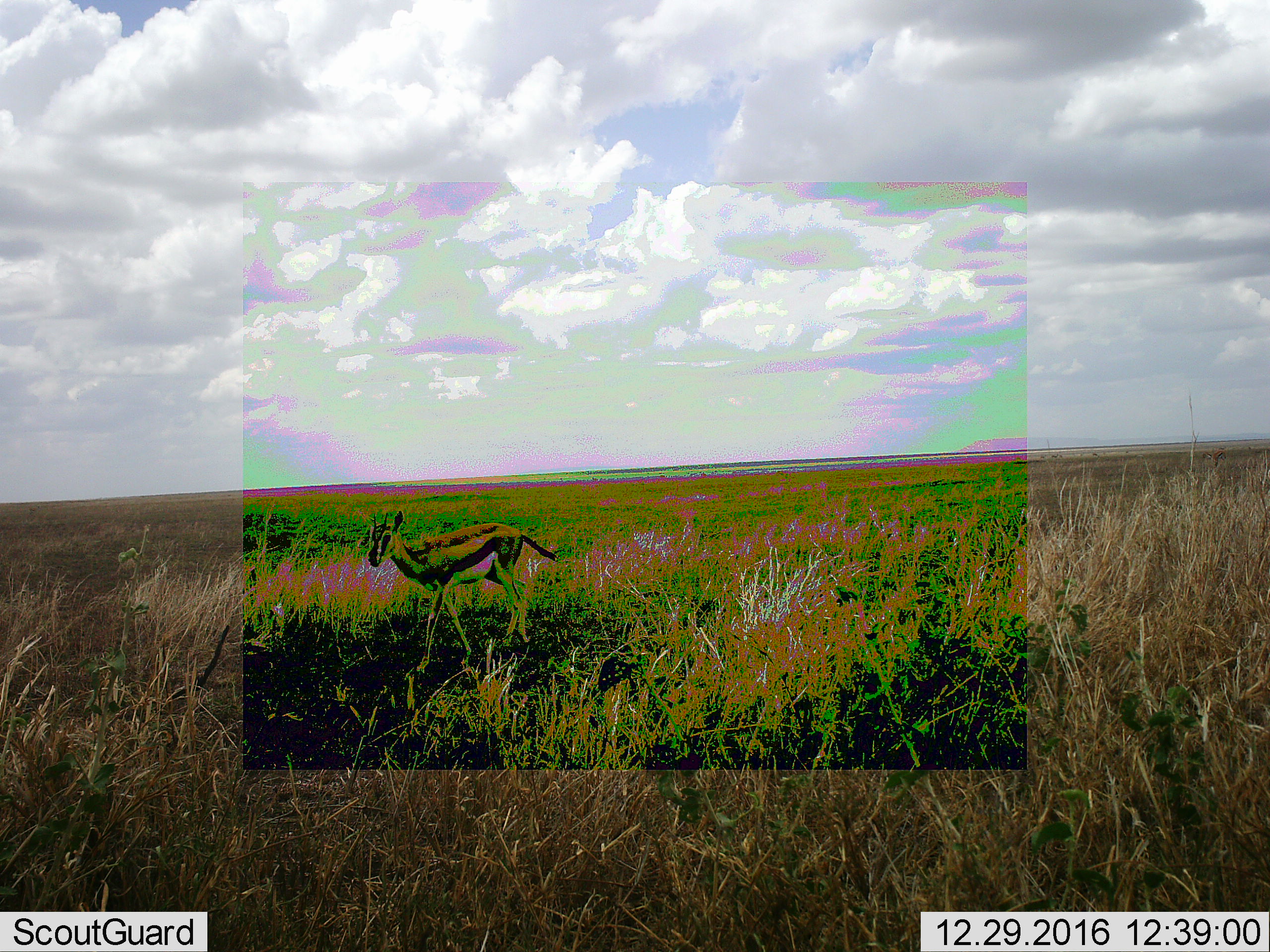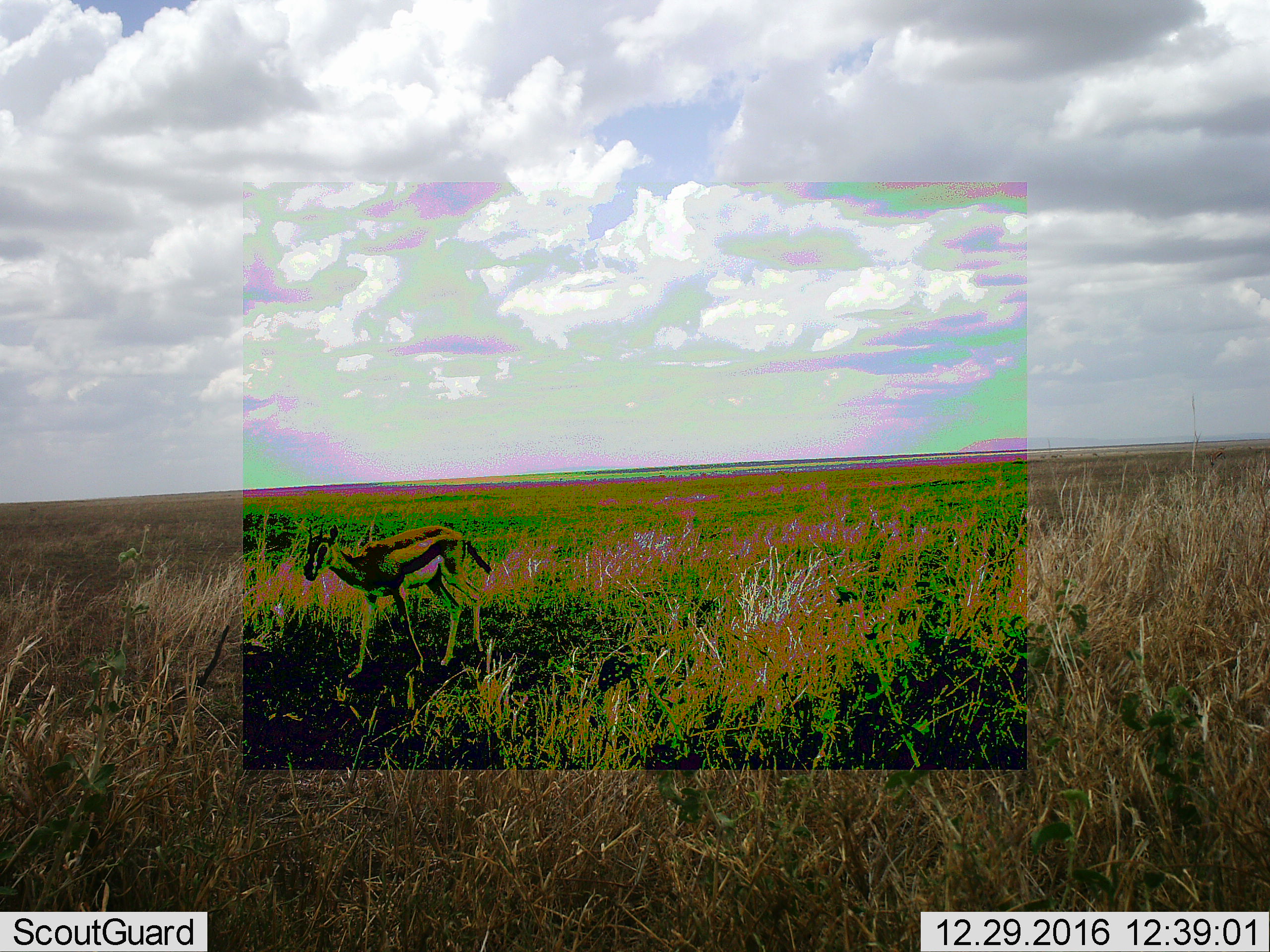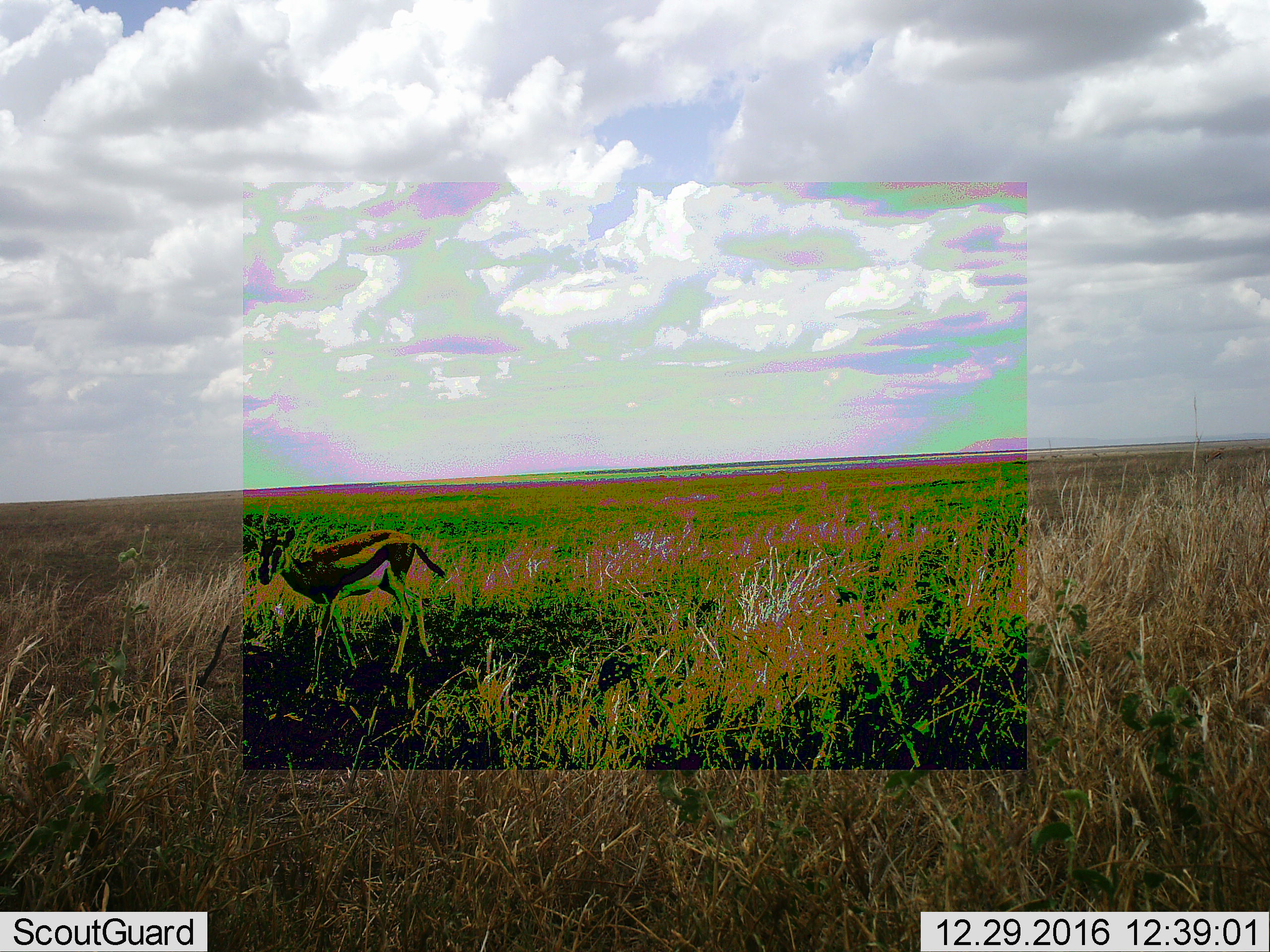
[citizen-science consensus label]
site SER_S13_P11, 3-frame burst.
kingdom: Animalia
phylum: Chordata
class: Mammalia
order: Artiodactyla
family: Bovidae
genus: Eudorcas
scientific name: Eudorcas thomsonii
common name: thomson's gazelle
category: gazellethomsons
Gazellethomsons (thomson's gazelle) (Eudorcas thomsonii), count 1. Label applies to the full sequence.